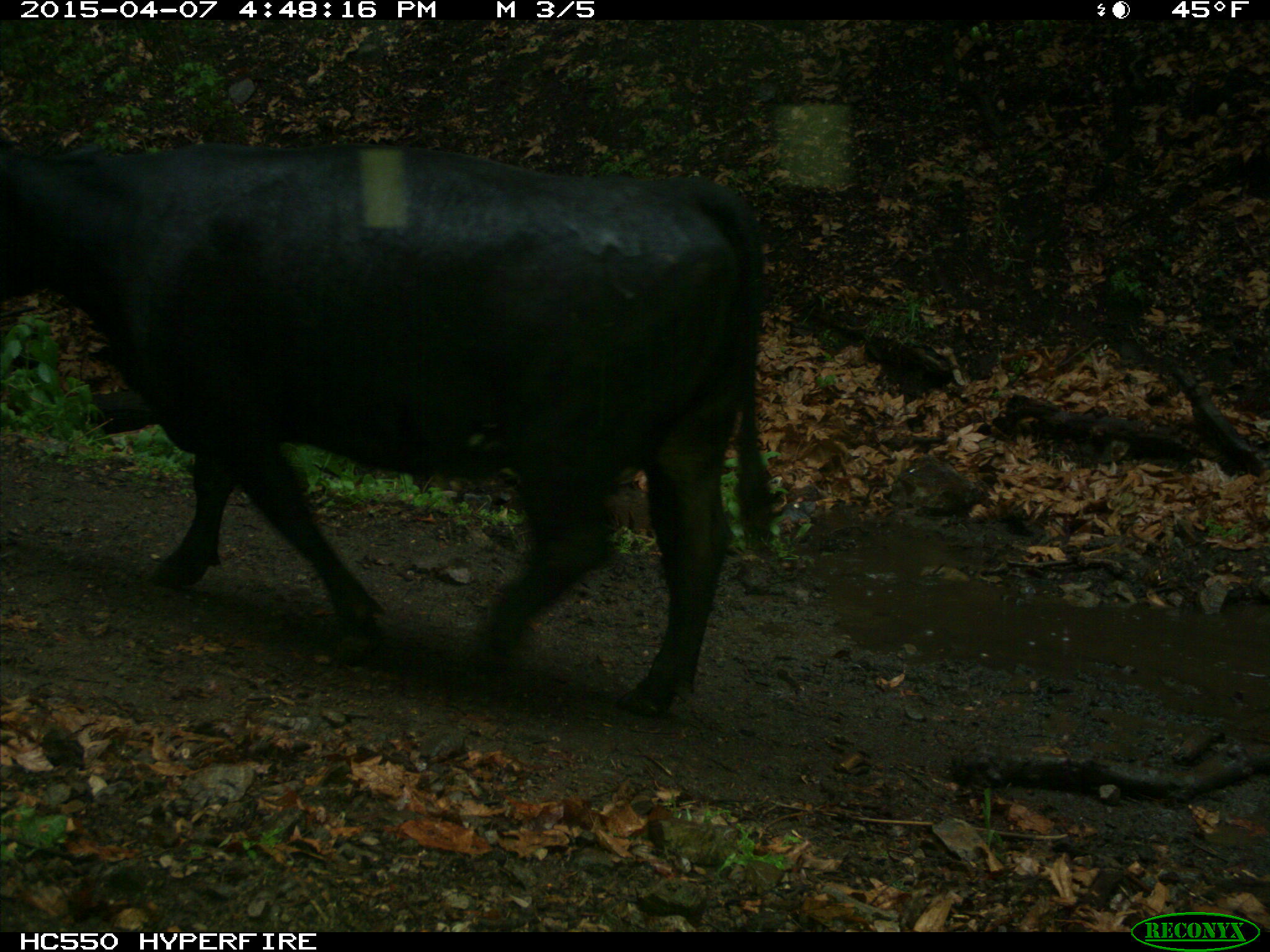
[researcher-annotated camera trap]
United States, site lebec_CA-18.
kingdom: Animalia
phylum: Chordata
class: Mammalia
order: Artiodactyla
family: Bovidae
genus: Bos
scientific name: Bos taurus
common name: domestic cow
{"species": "Bos taurus (domestic cow)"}